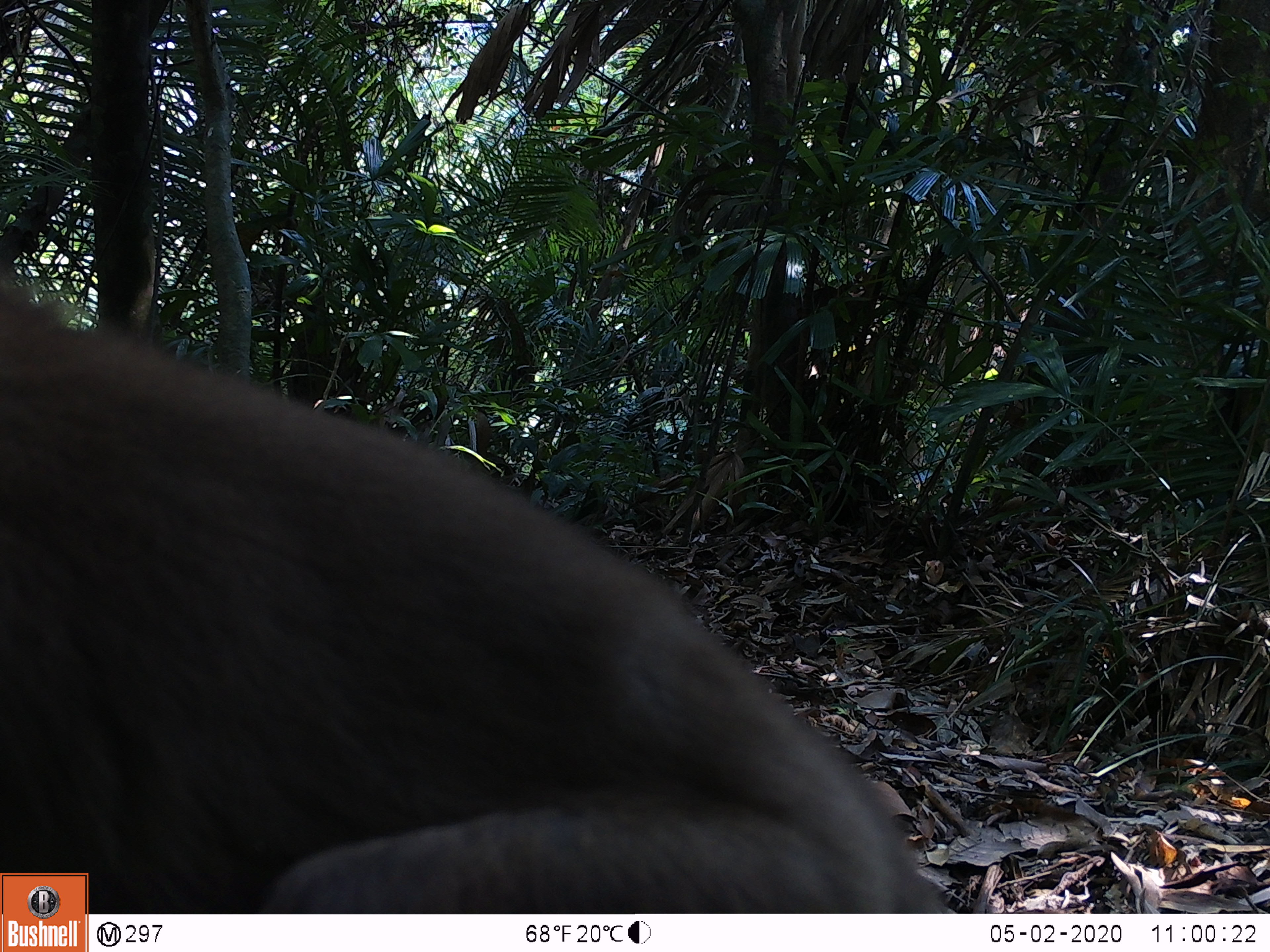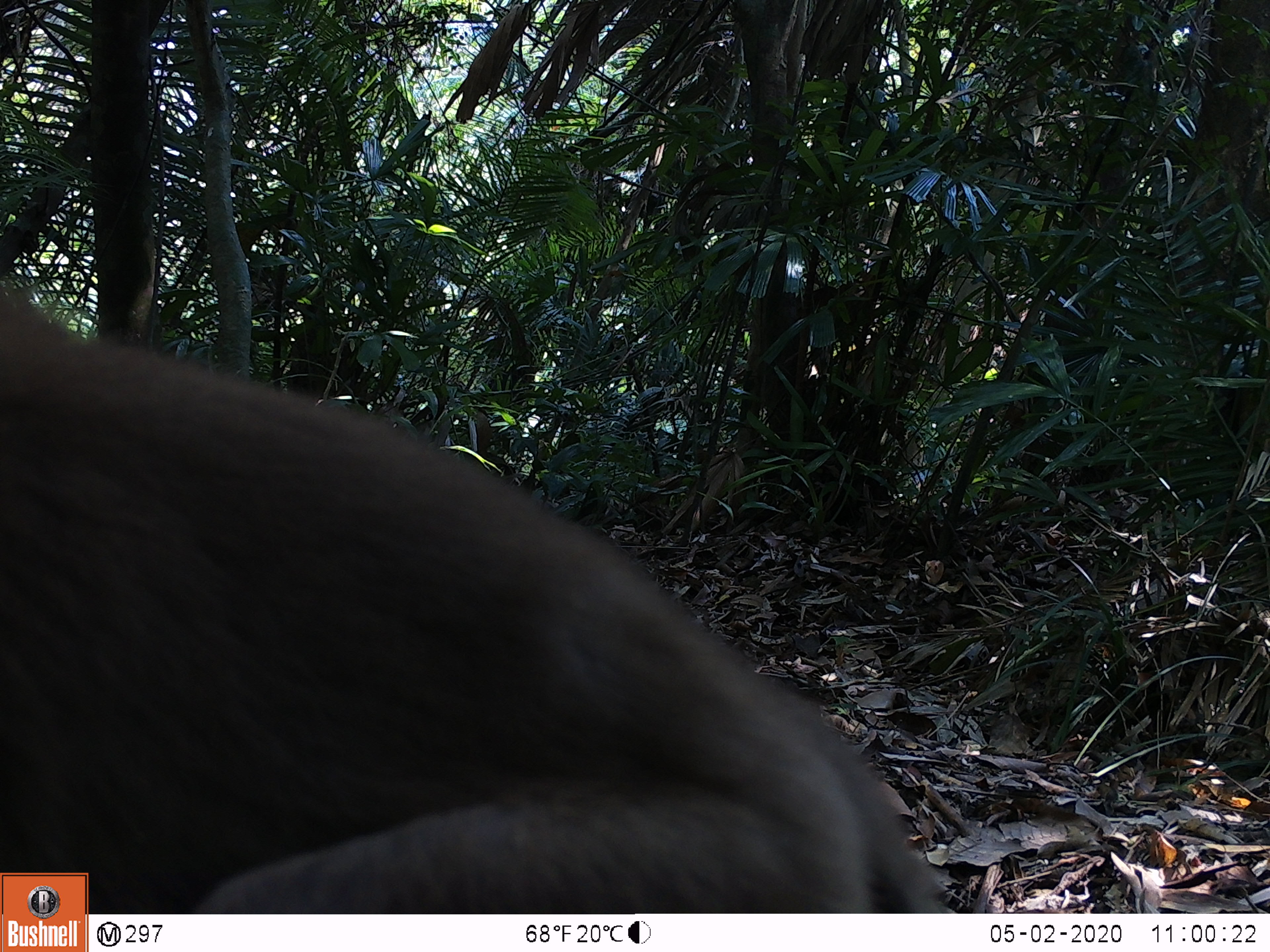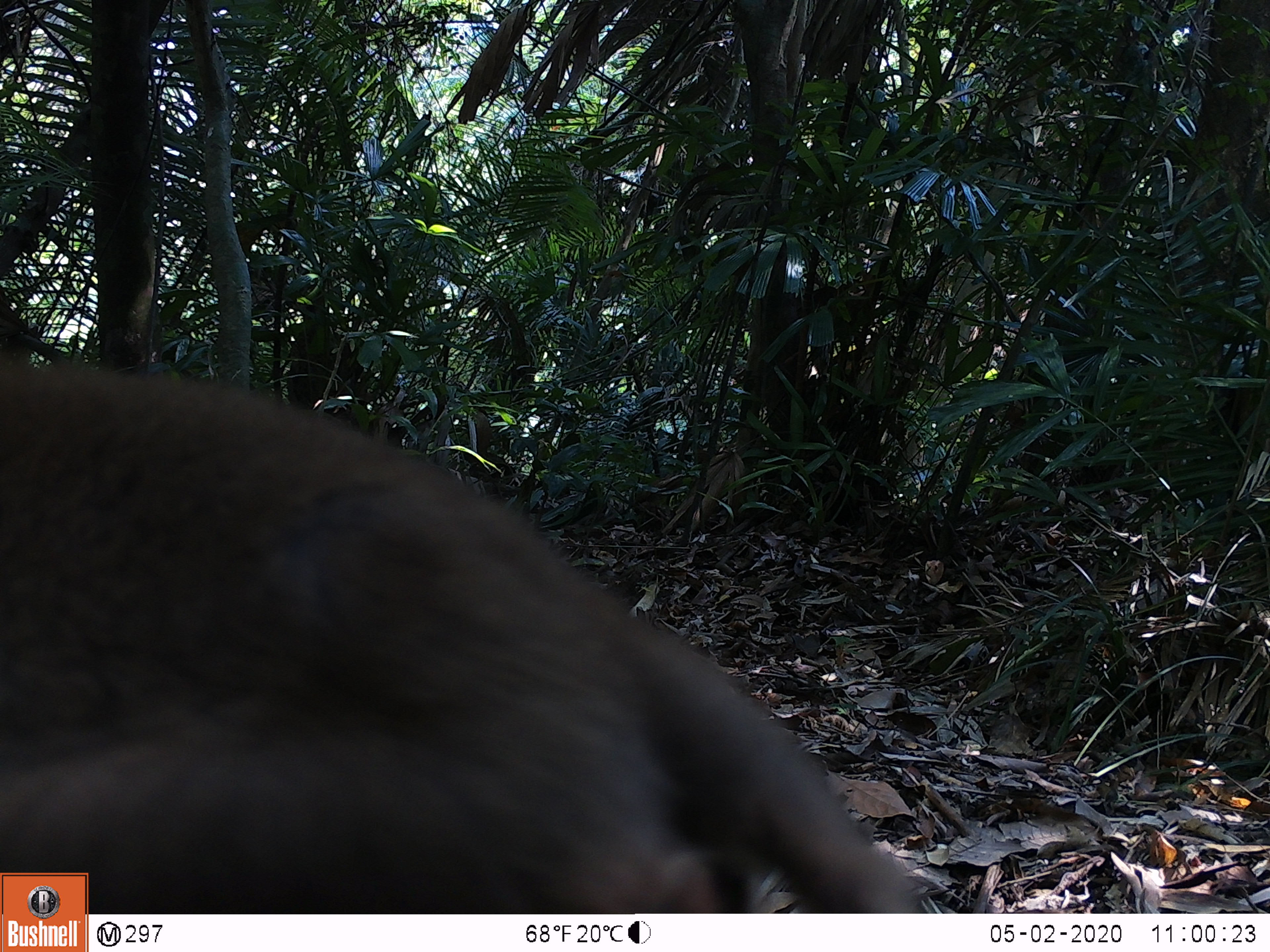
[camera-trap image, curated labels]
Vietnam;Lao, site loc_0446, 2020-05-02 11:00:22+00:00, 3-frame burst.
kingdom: Animalia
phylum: Chordata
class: Mammalia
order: Primates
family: Cercopithecidae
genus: Macaca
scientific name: Macaca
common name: macaques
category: assam or rhesus macaque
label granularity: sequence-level